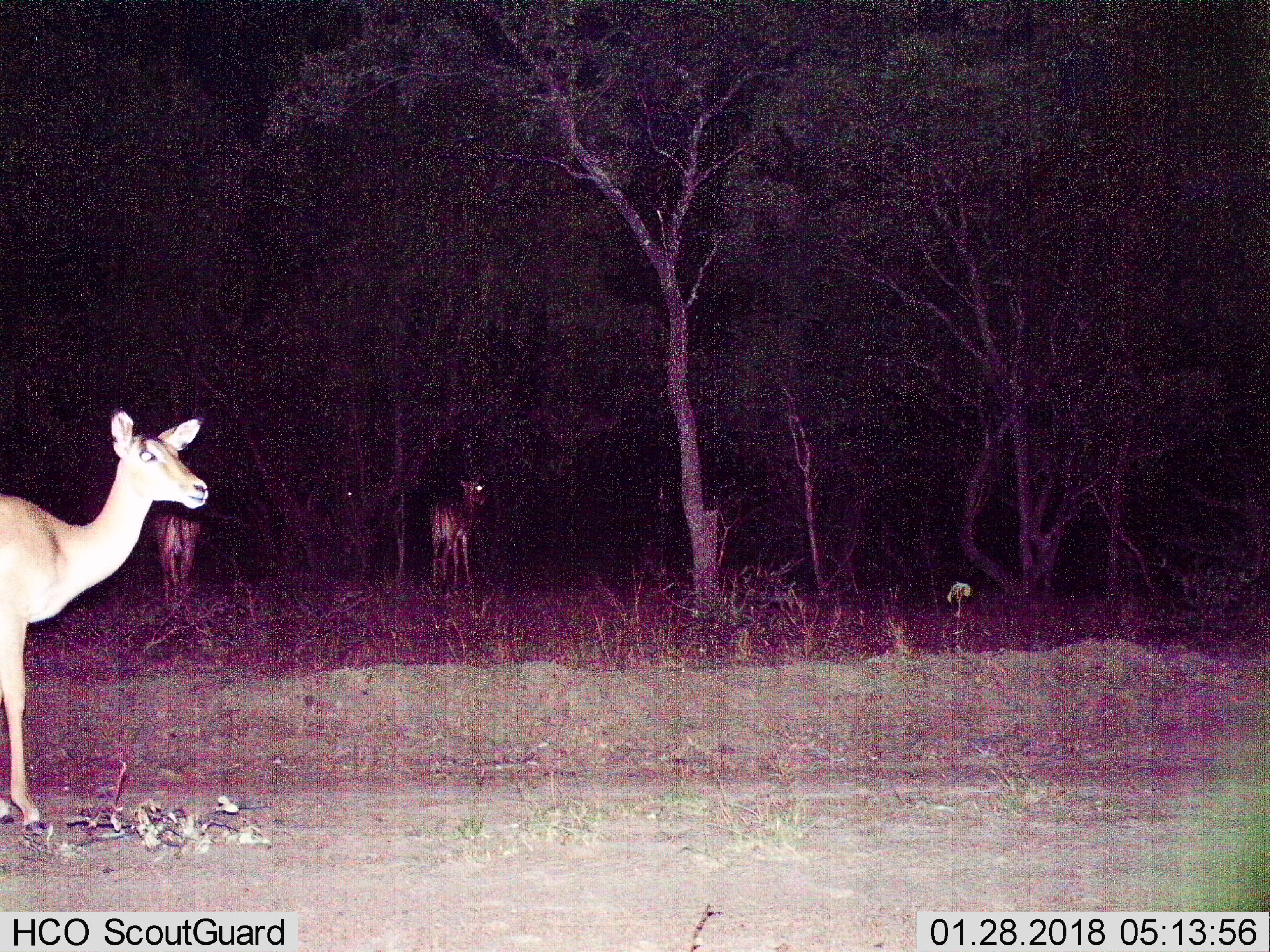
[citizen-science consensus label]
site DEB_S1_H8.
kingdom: Animalia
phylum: Chordata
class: Mammalia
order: Artiodactyla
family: Bovidae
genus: Aepyceros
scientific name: Aepyceros melampus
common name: impala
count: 3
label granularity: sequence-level